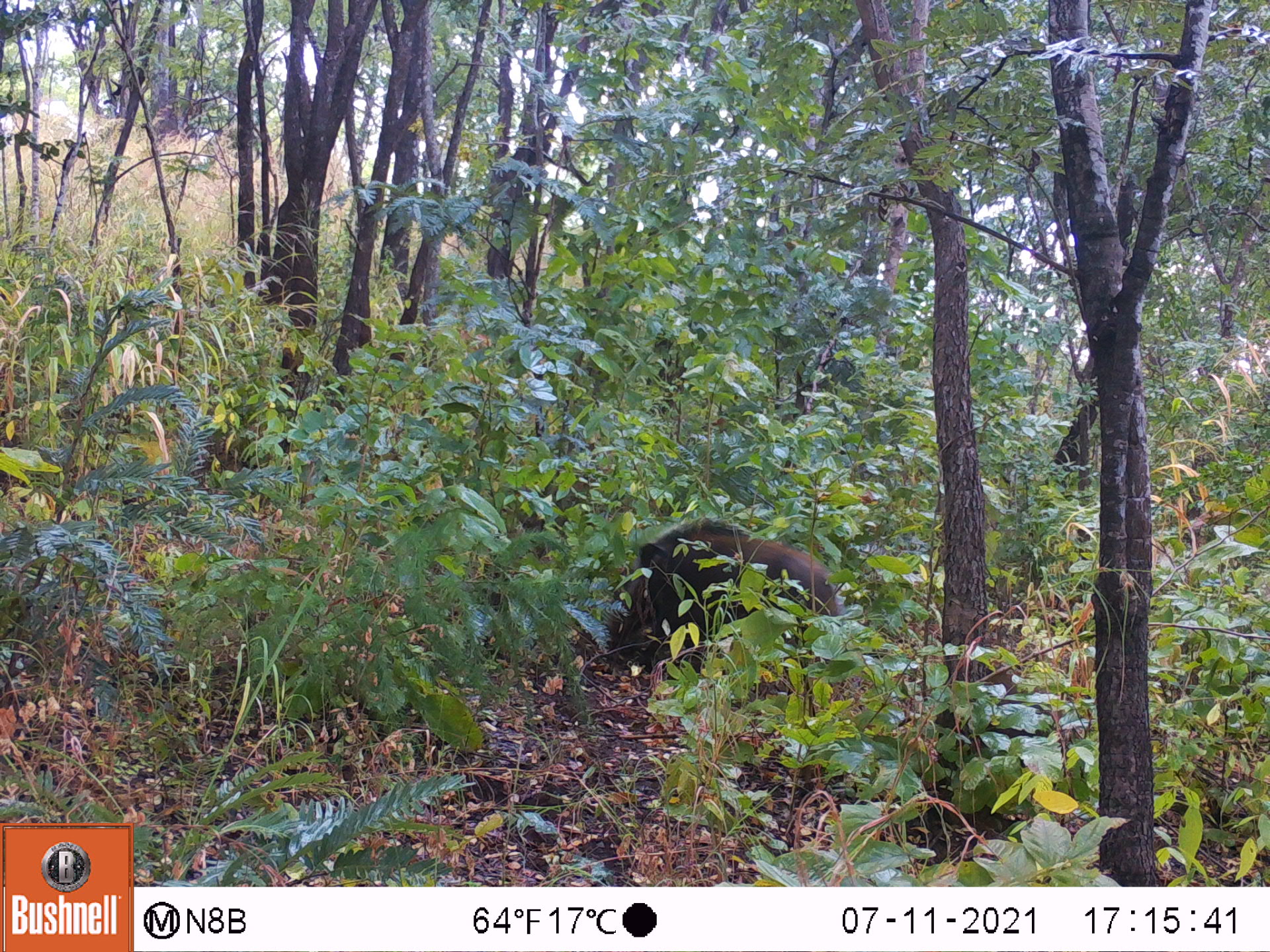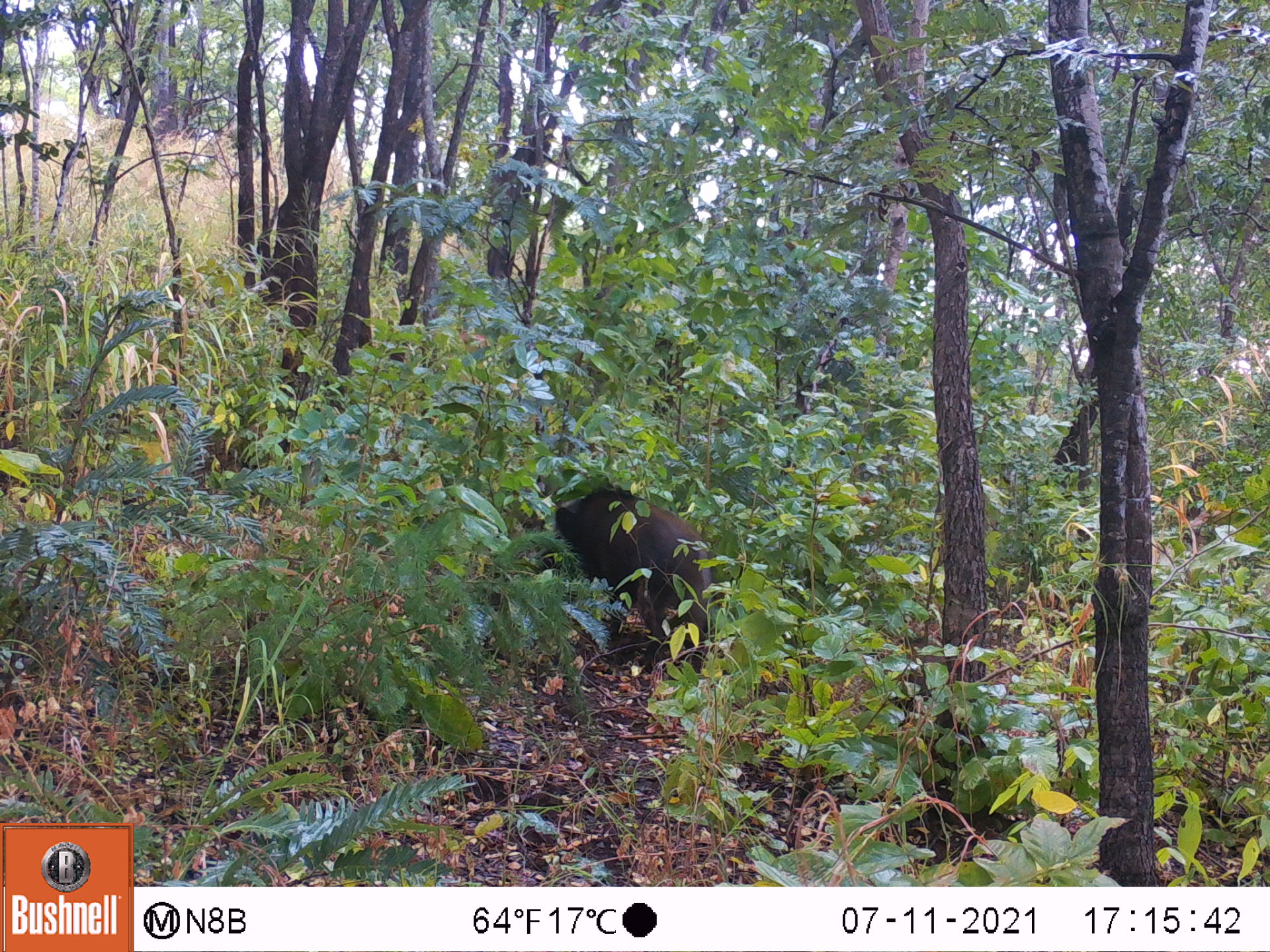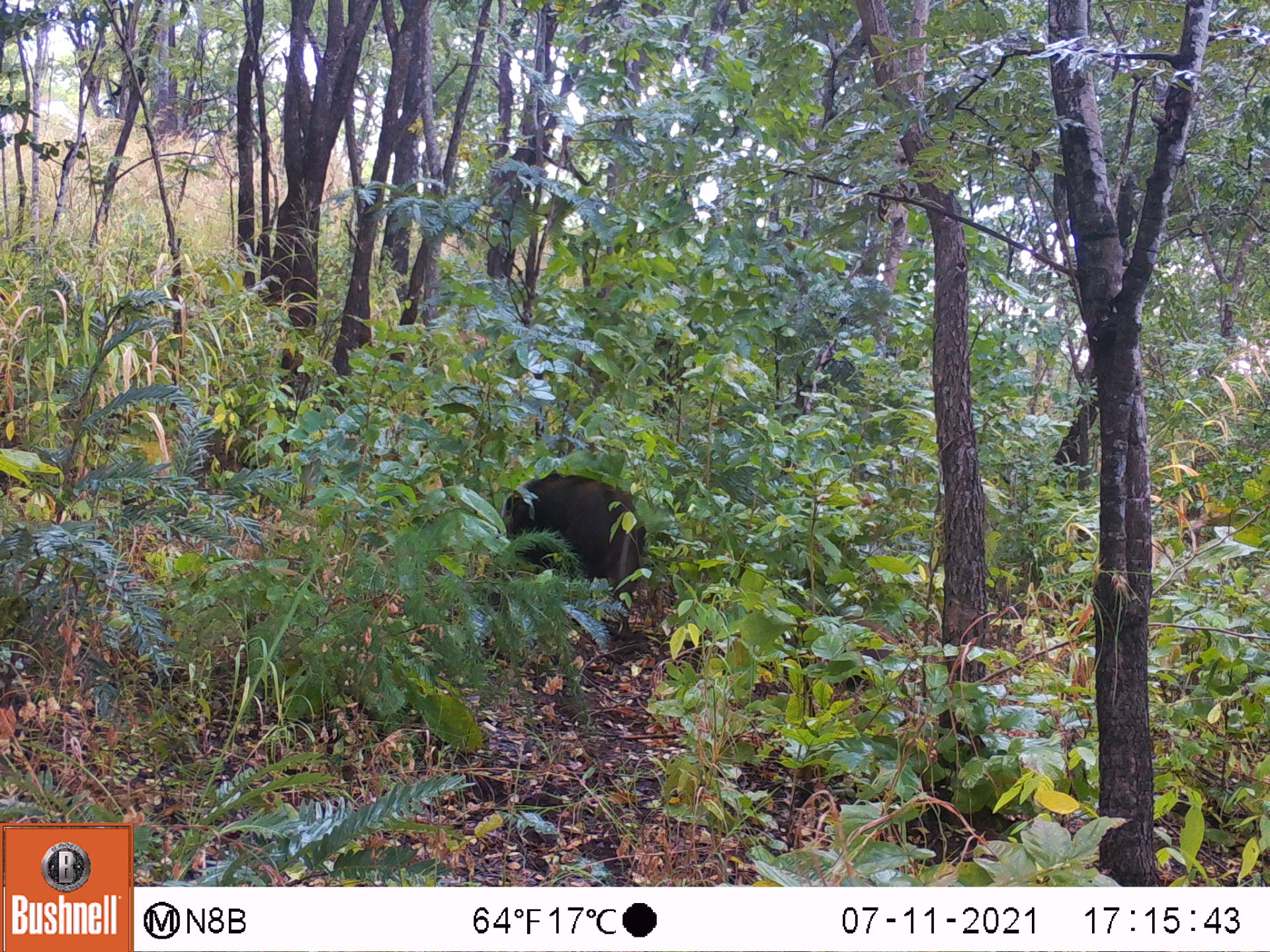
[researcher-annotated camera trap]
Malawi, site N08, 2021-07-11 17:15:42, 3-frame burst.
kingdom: Animalia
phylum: Chordata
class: Mammalia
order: Artiodactyla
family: Suidae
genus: Potamochoerus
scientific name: Potamochoerus larvatus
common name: bushpig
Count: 1.